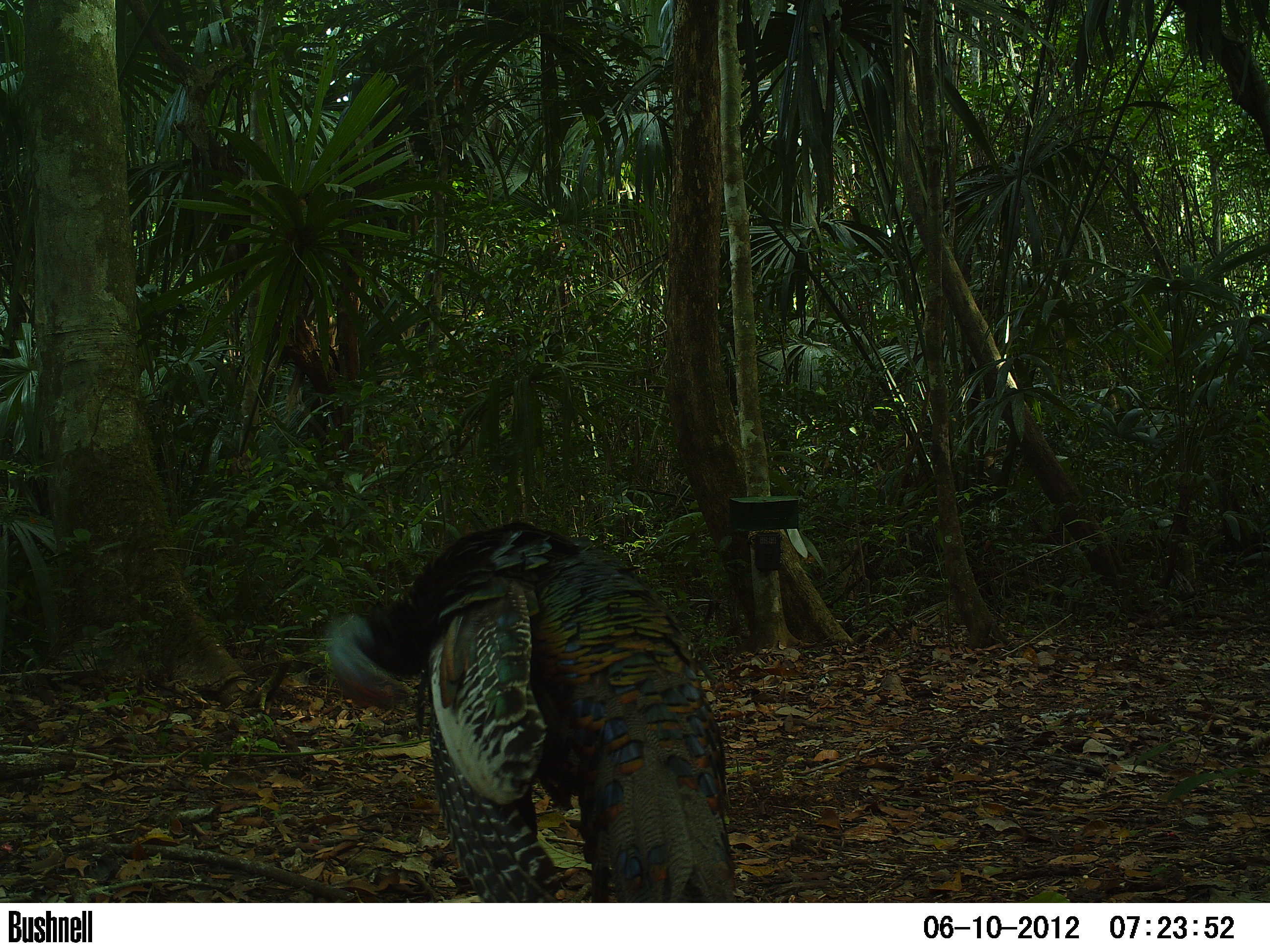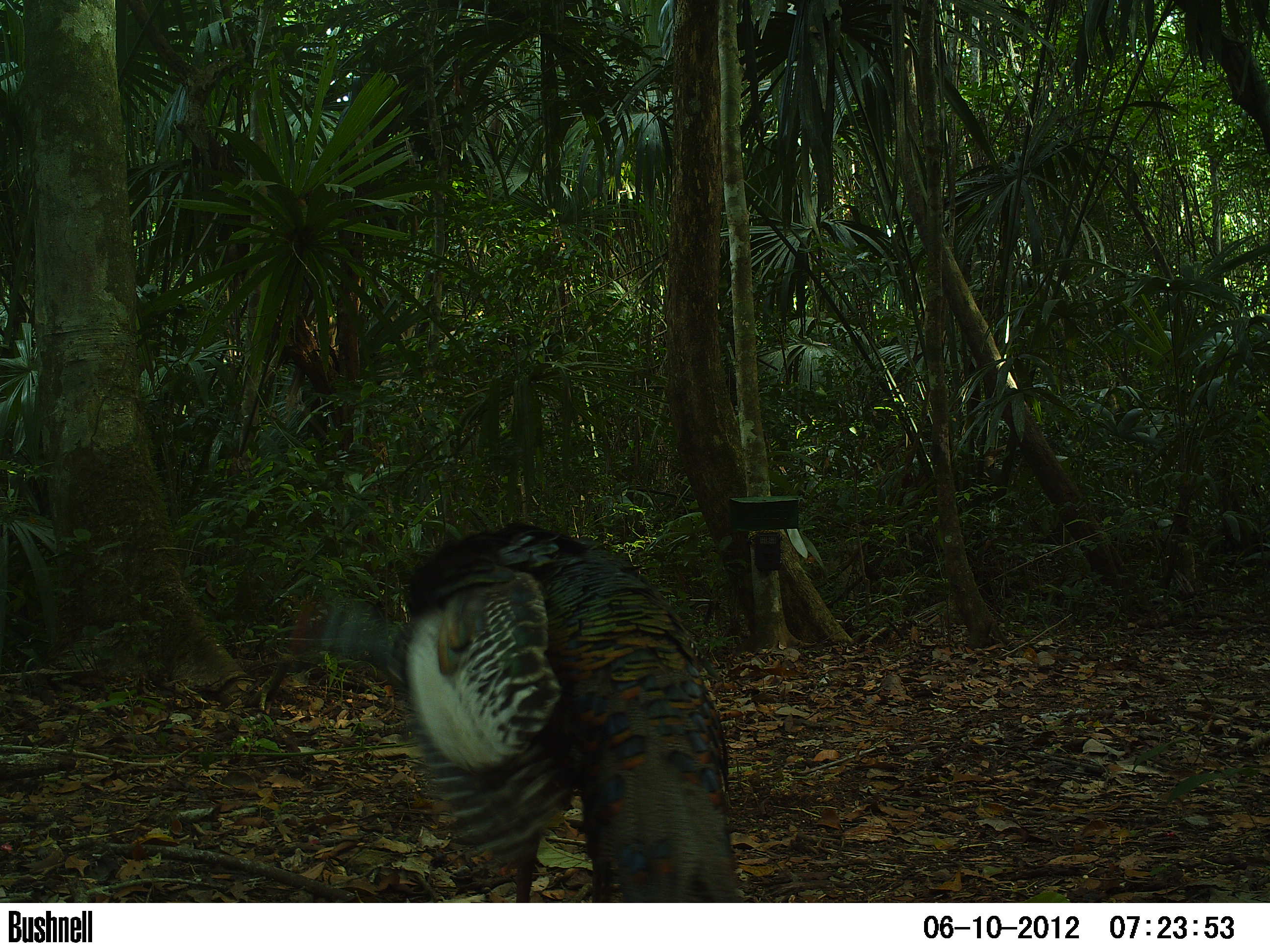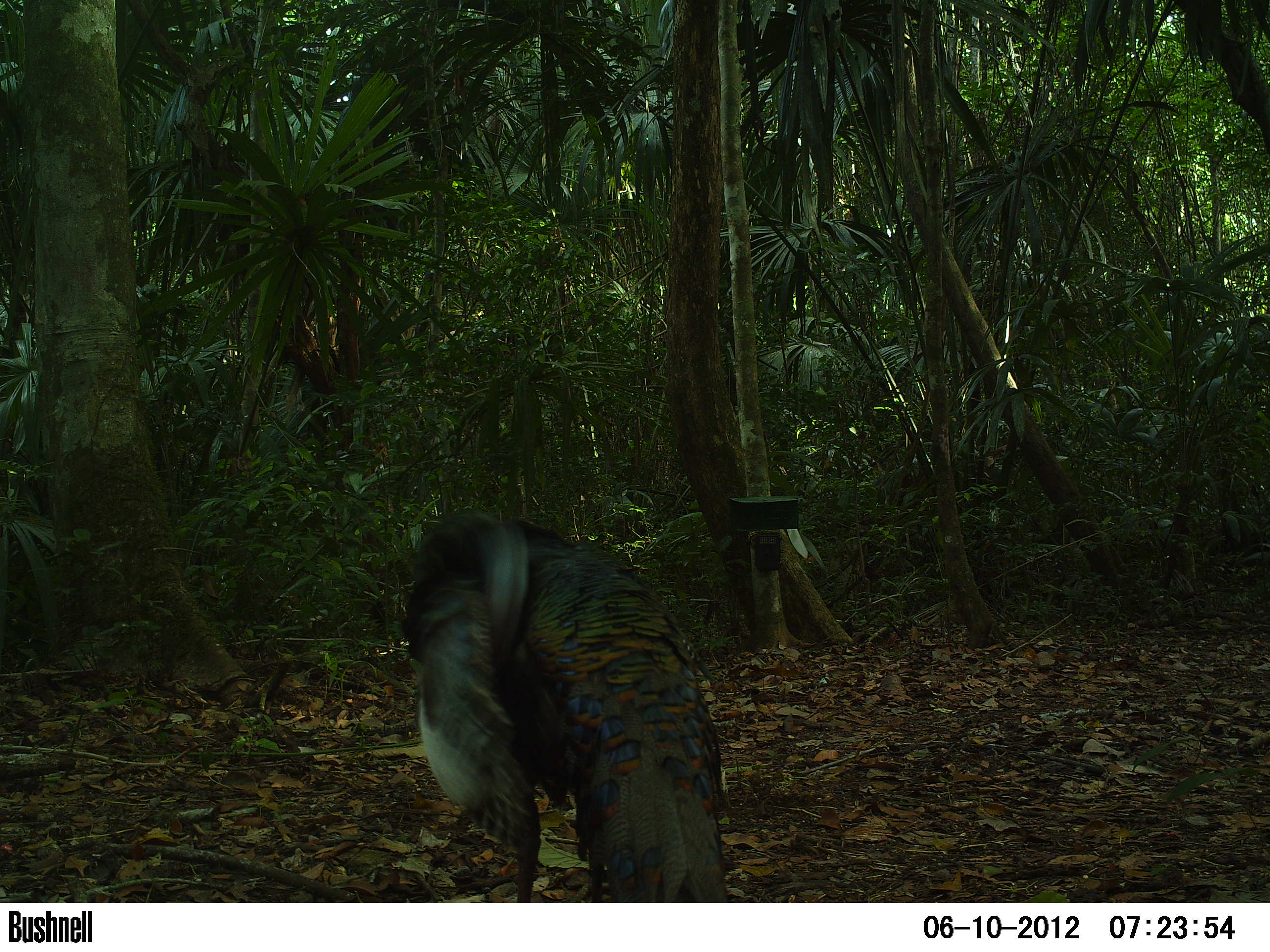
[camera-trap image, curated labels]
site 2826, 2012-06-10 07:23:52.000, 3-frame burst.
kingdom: Animalia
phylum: Chordata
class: Aves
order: Galliformes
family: Phasianidae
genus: Meleagris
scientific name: Meleagris ocellata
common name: ocellated turkey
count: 1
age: adult